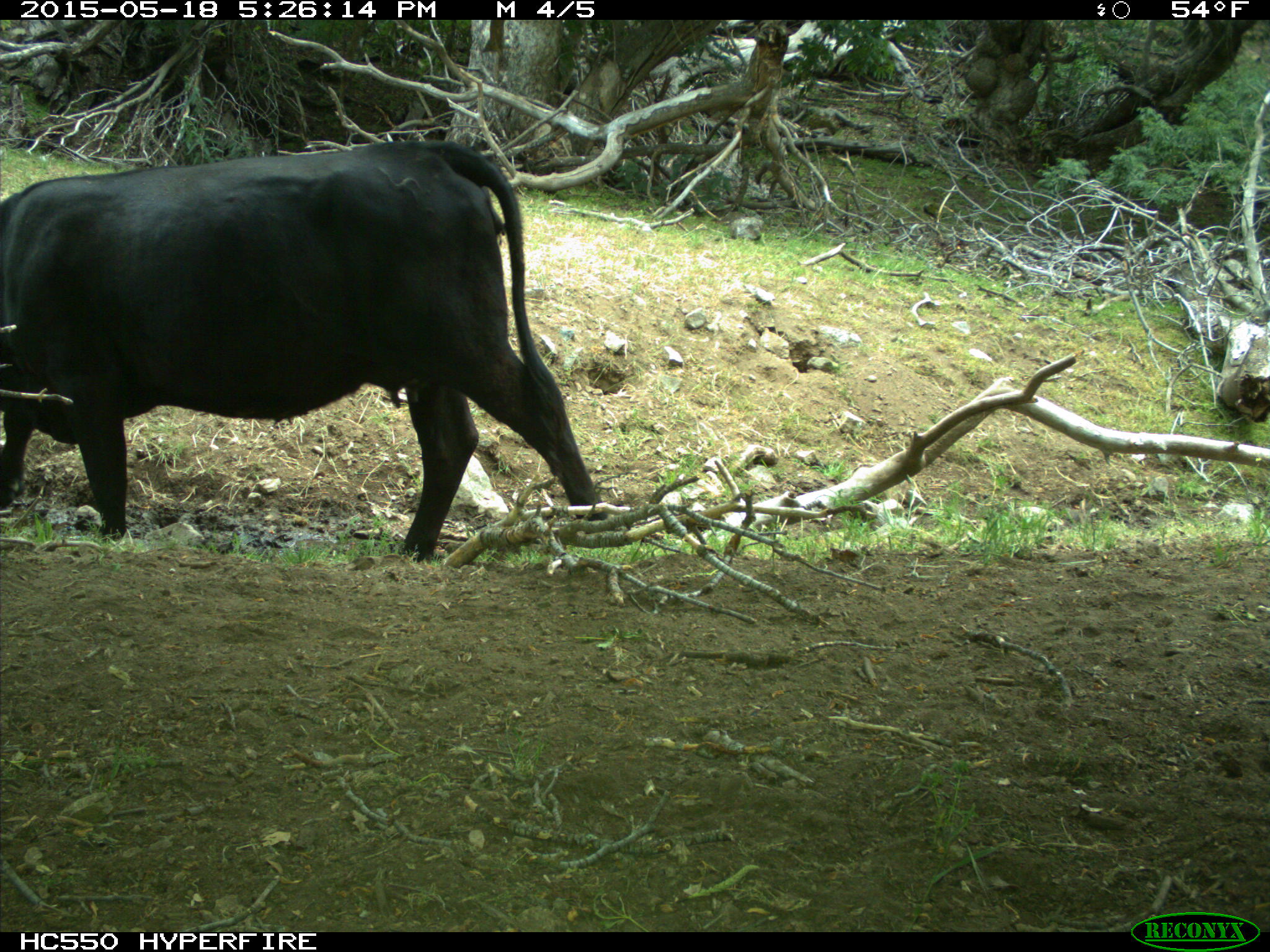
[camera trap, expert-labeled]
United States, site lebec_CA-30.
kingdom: Animalia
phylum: Chordata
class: Mammalia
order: Artiodactyla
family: Bovidae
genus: Bos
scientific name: Bos taurus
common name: domestic cow